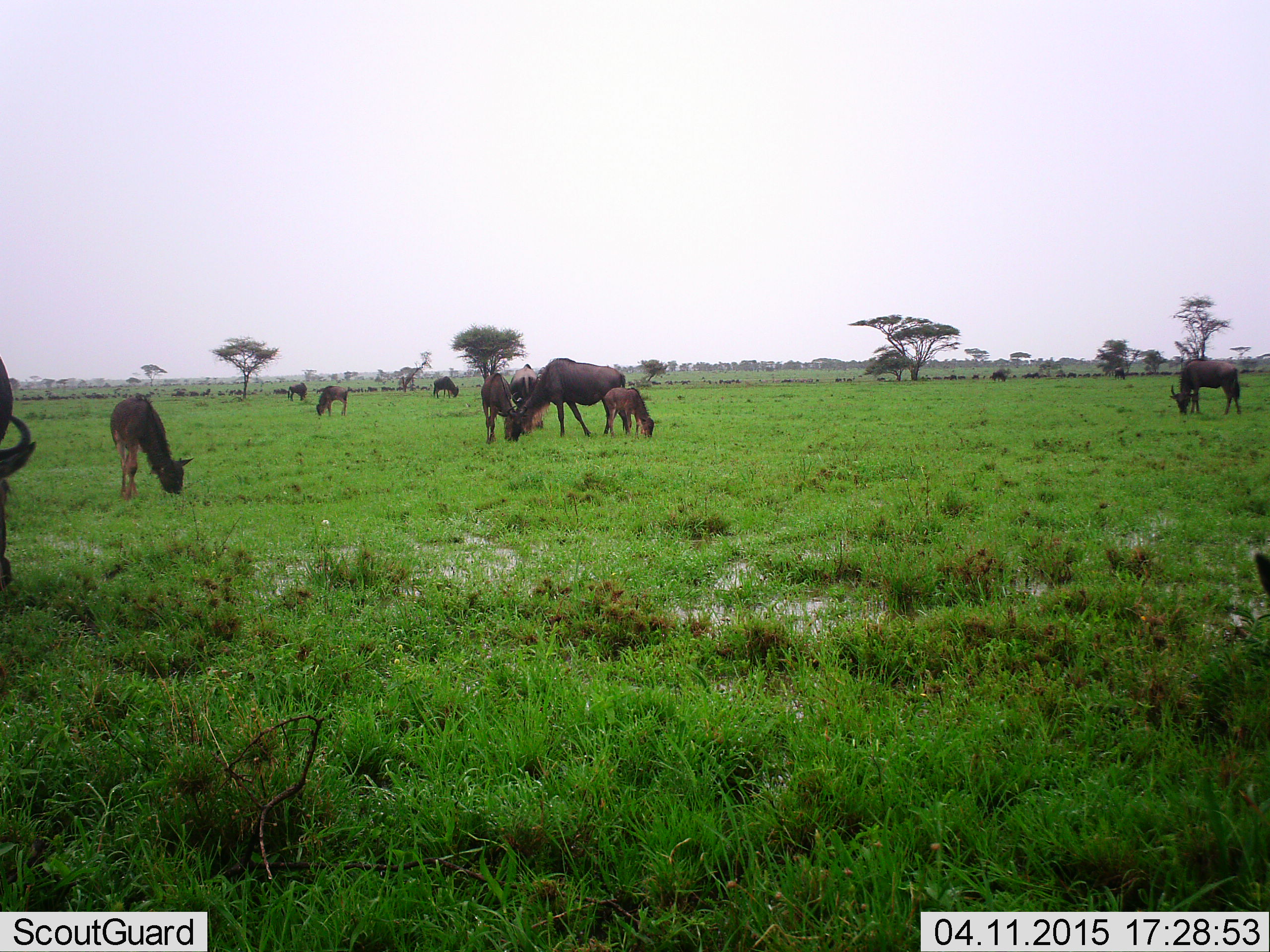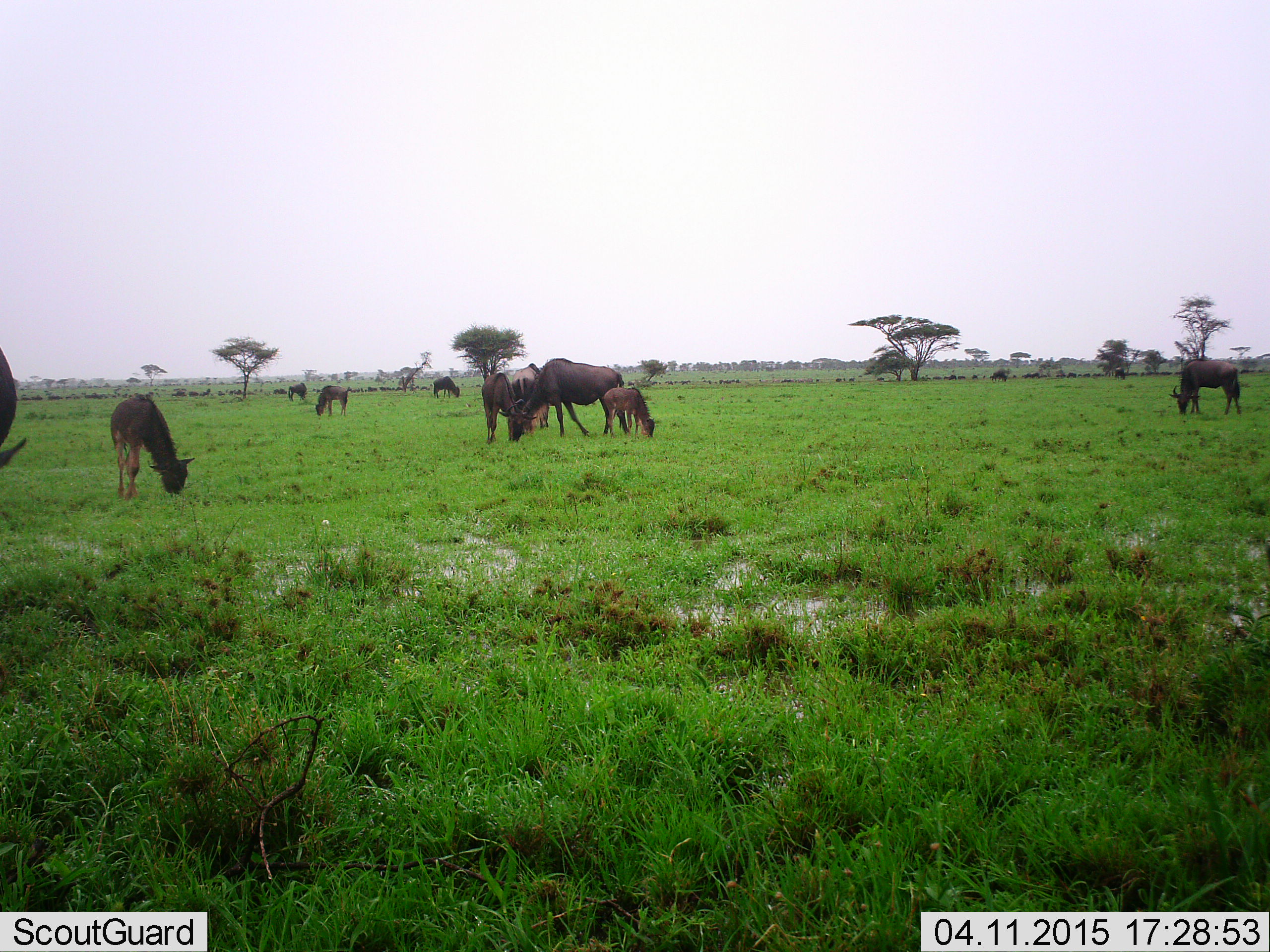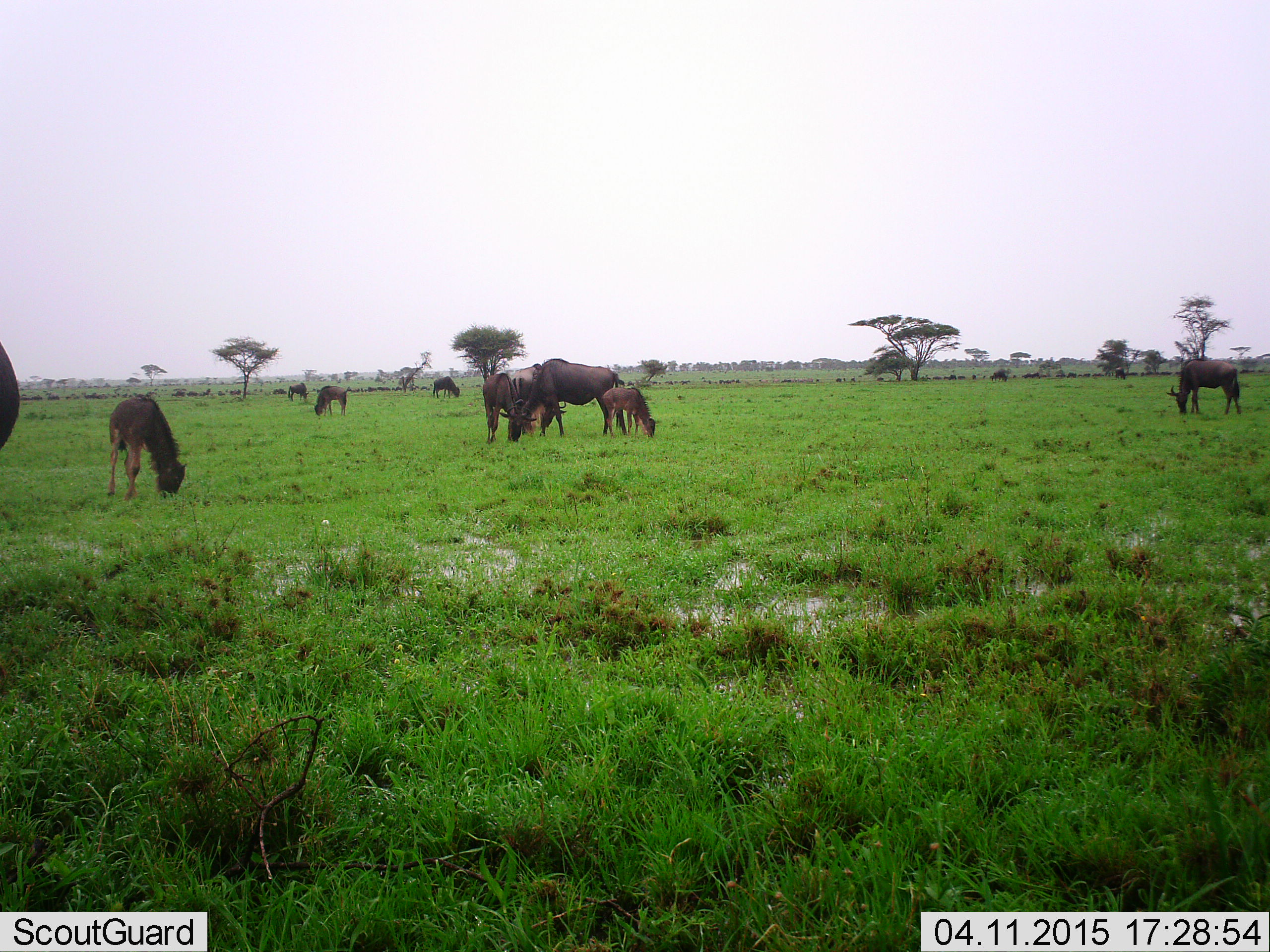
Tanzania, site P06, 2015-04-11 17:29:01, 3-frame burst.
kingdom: Animalia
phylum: Chordata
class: Mammalia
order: Artiodactyla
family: Bovidae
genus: Connochaetes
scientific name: Connochaetes taurinus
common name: blue wildebeest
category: wildebeest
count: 11-50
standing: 50%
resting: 10%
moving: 10%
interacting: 10%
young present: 90%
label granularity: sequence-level